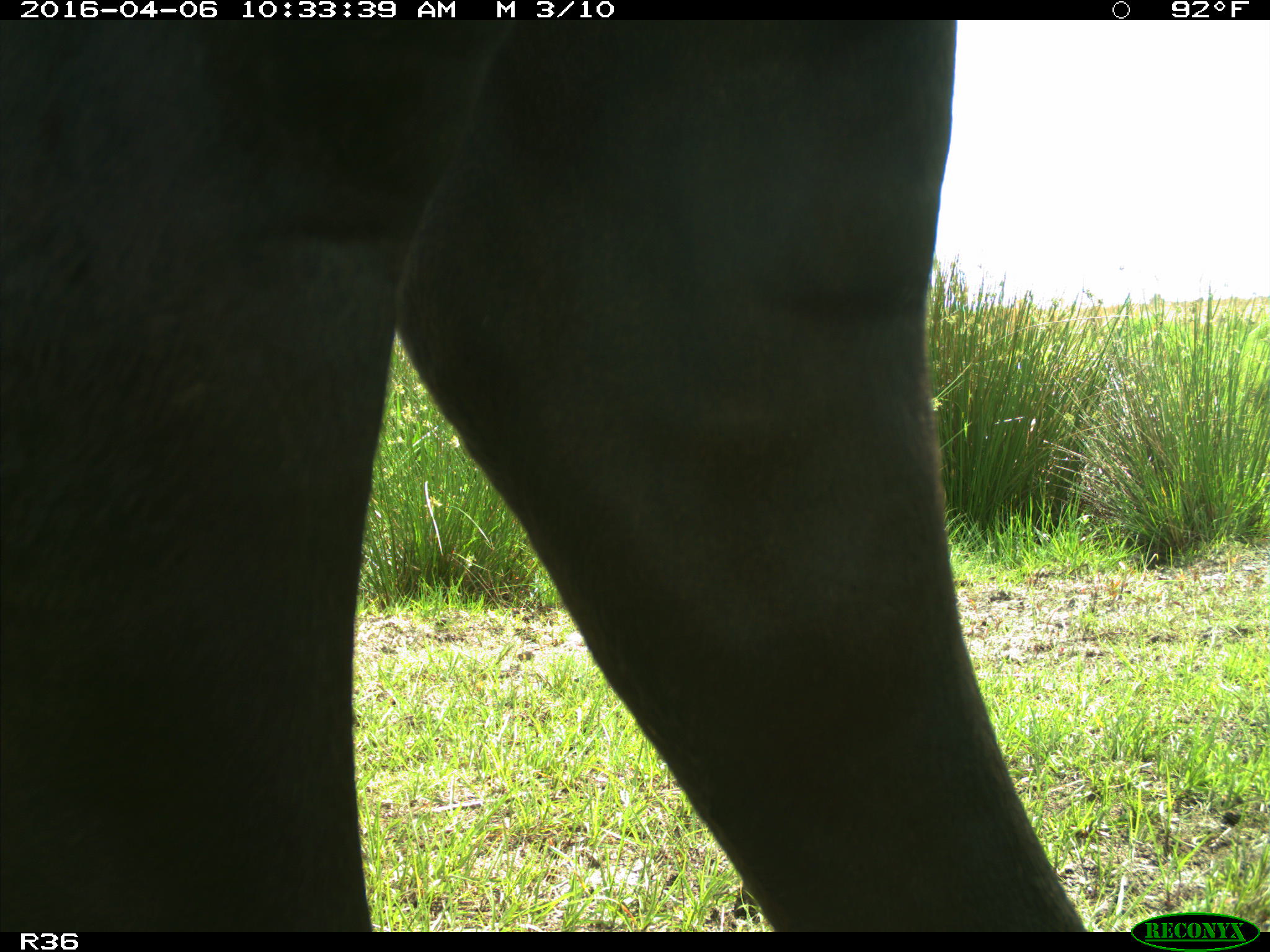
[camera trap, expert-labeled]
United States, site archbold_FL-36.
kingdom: Animalia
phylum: Chordata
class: Mammalia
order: Artiodactyla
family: Bovidae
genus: Bos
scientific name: Bos taurus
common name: domestic cow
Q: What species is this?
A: Bos taurus (domestic cow).